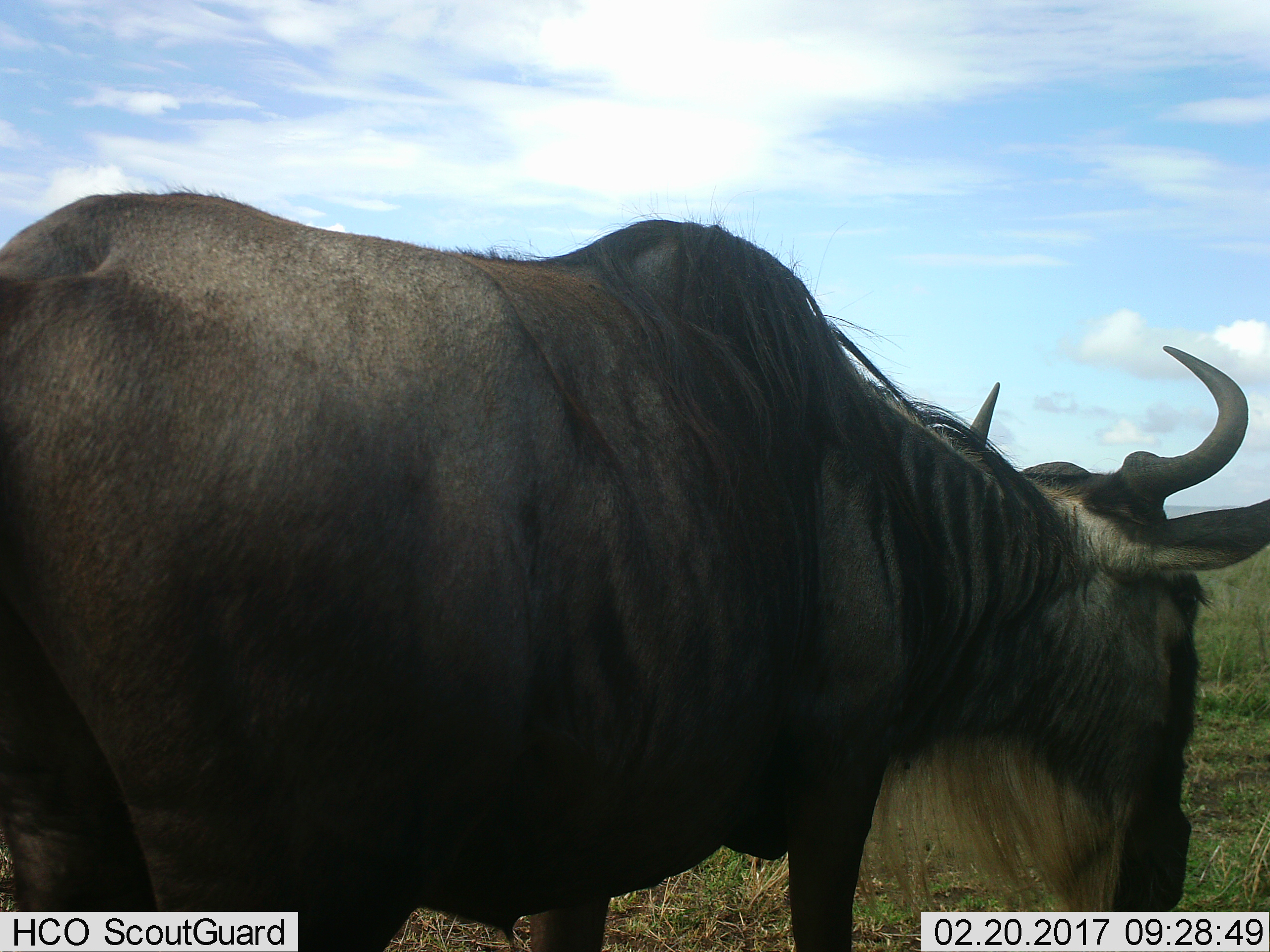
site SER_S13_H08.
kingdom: Animalia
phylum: Chordata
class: Mammalia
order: Artiodactyla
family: Bovidae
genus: Connochaetes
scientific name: Connochaetes taurinus taurinus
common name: blue wildebeest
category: wildebeestblue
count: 1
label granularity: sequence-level